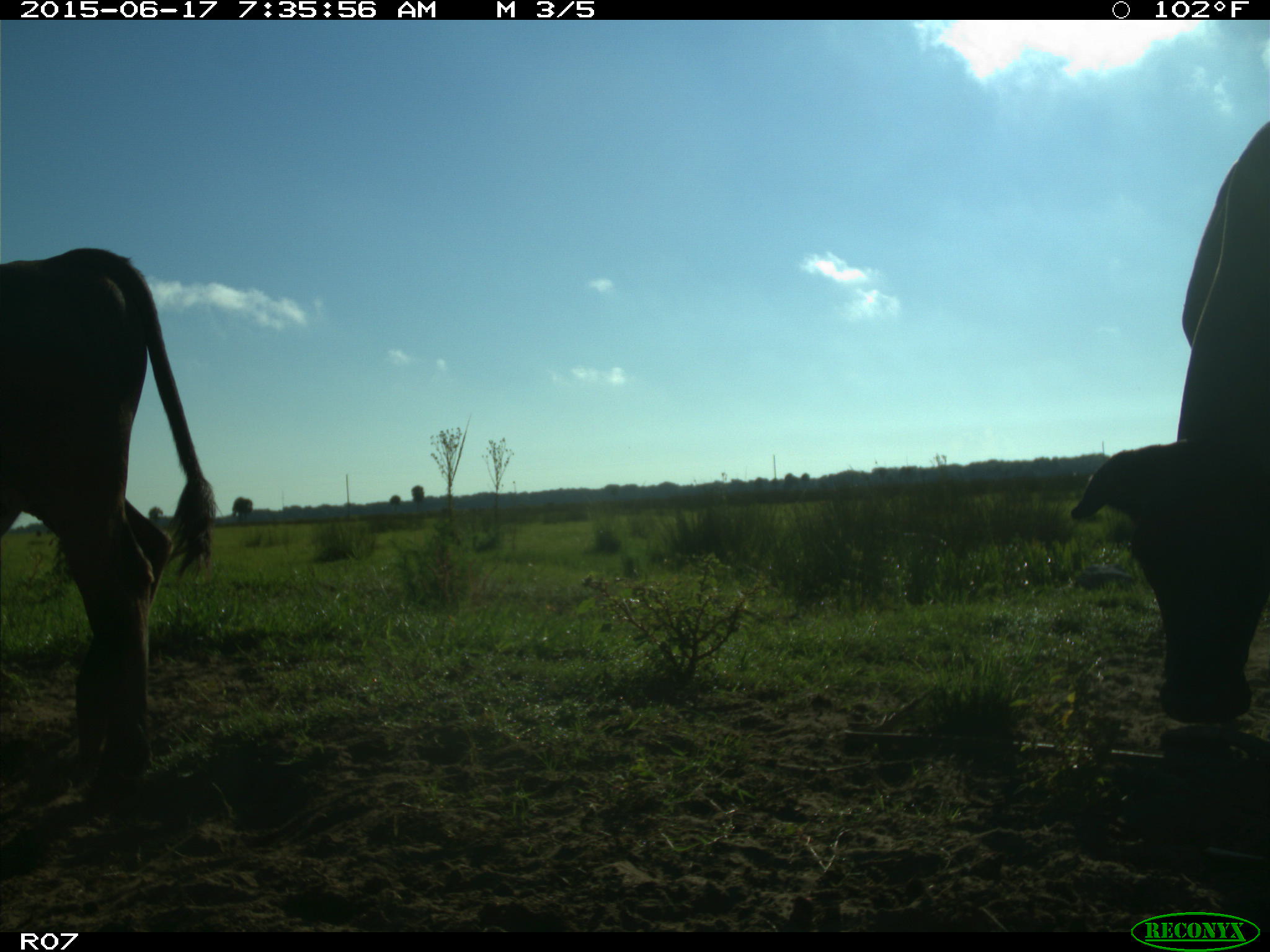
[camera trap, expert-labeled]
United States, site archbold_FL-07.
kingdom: Animalia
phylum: Chordata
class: Mammalia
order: Artiodactyla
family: Bovidae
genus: Bos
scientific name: Bos taurus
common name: domestic cow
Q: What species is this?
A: Bos taurus (domestic cow).